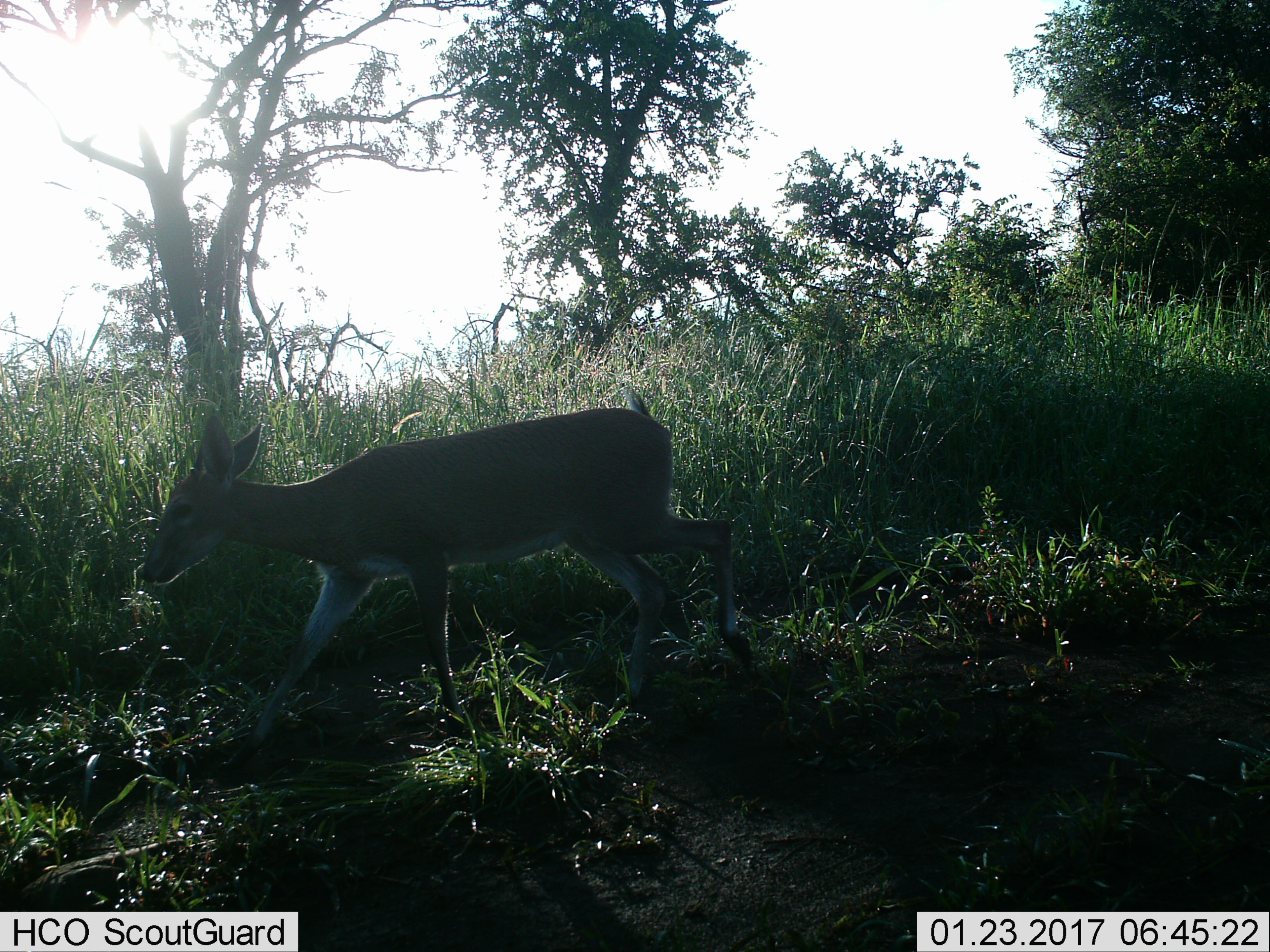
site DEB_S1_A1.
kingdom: Animalia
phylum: Chordata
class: Mammalia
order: Artiodactyla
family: Bovidae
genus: Sylvicapra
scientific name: Sylvicapra grimmia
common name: common duiker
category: duikercommongrey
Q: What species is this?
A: Duikercommongrey (common duiker) (Sylvicapra grimmia).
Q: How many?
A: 1.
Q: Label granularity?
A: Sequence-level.